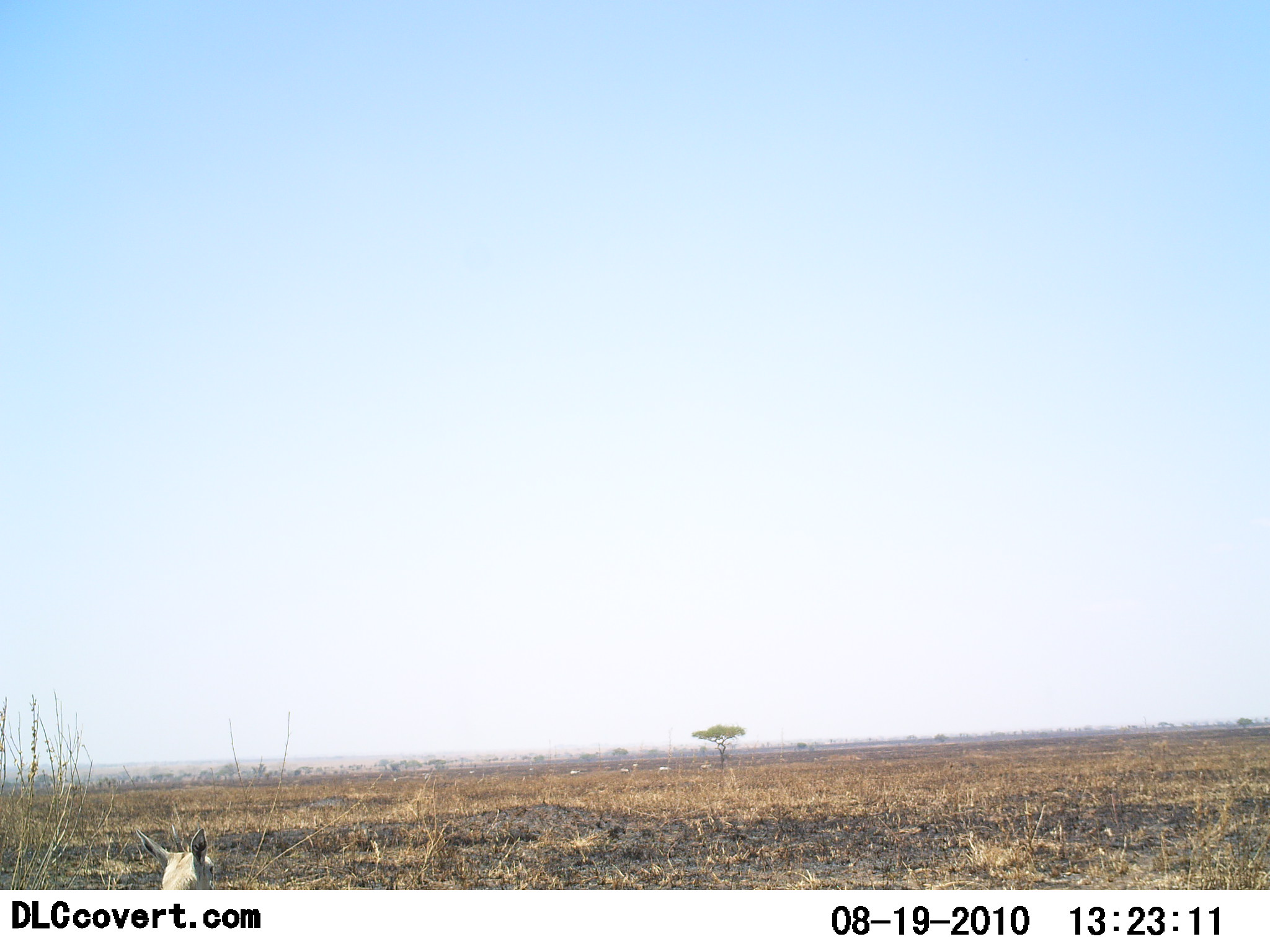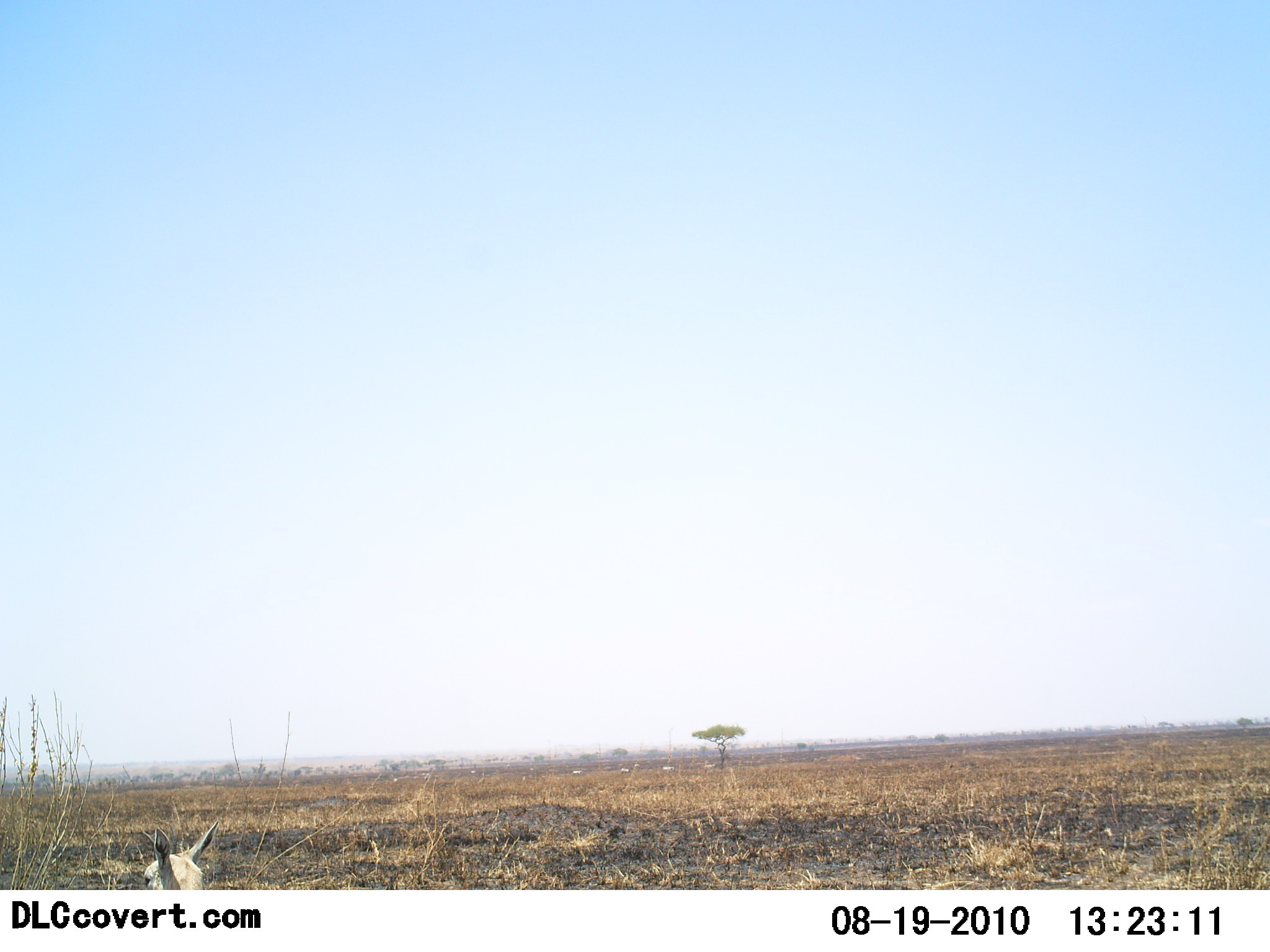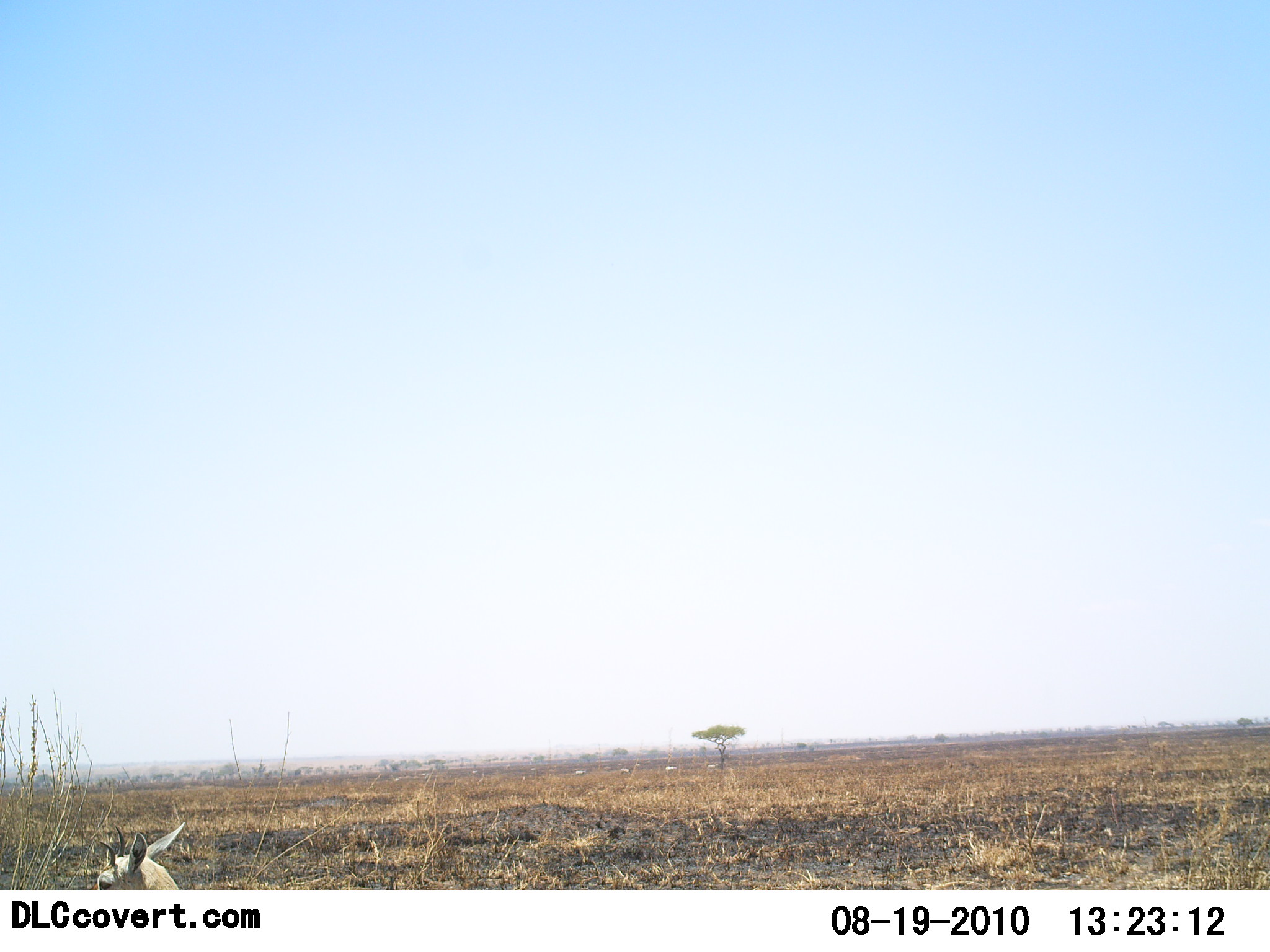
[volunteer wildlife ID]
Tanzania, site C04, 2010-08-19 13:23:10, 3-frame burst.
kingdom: Animalia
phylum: Chordata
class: Mammalia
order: Artiodactyla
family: Bovidae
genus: Madoqua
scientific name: Madoqua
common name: dikdik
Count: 1.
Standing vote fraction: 57%.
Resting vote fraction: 29%.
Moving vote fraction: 14%.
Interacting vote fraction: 0%.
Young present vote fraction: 0%.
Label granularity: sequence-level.